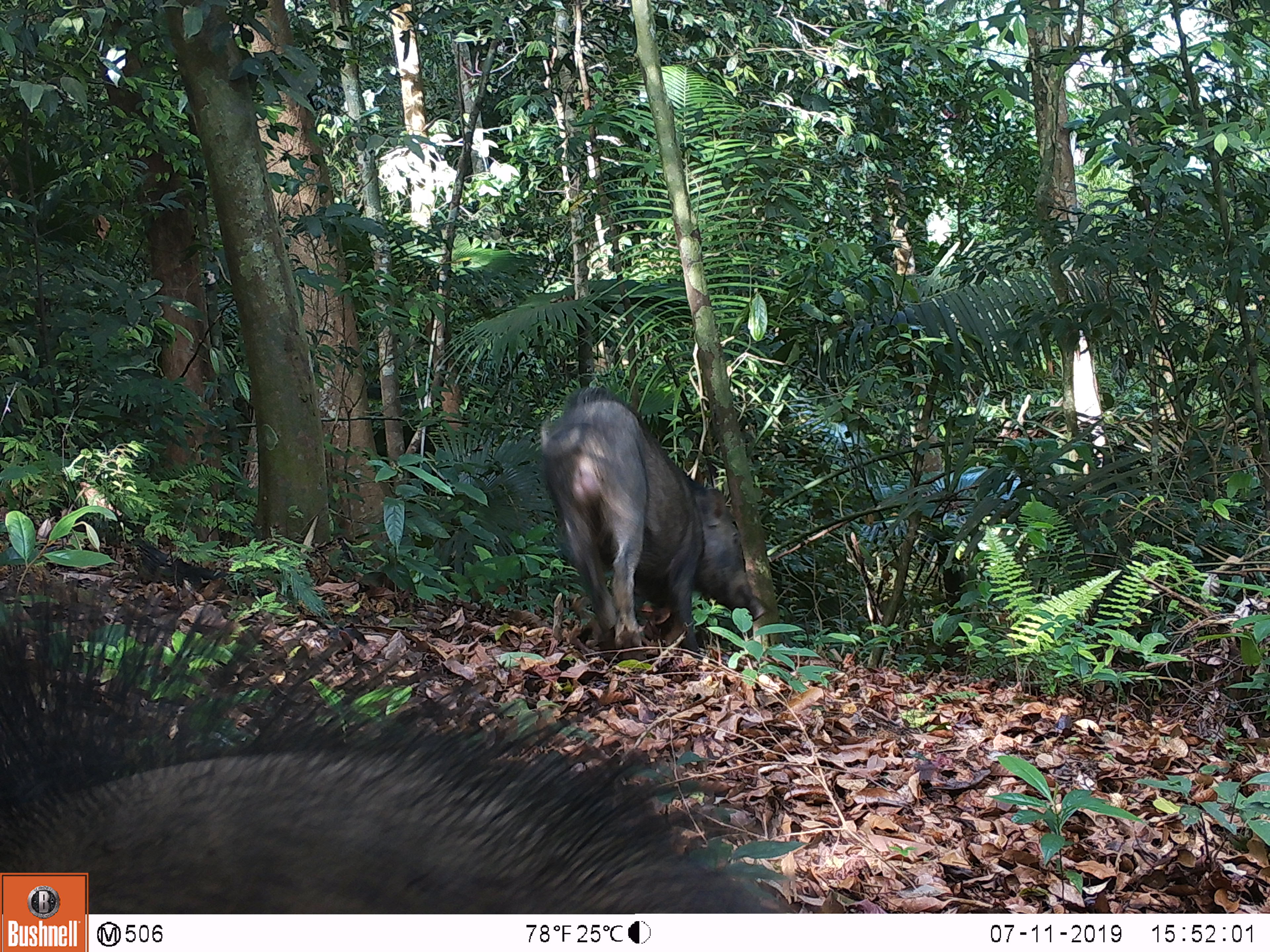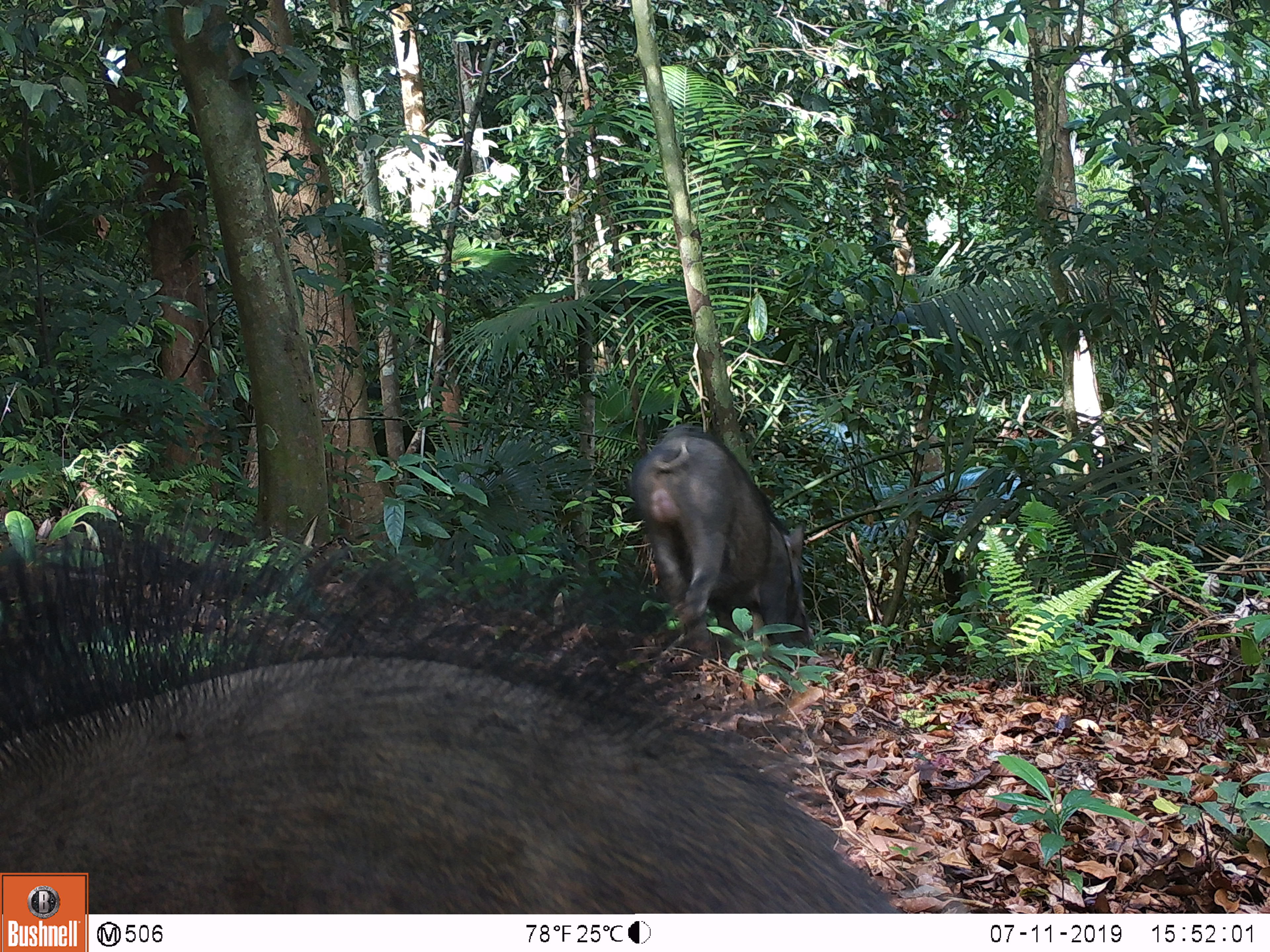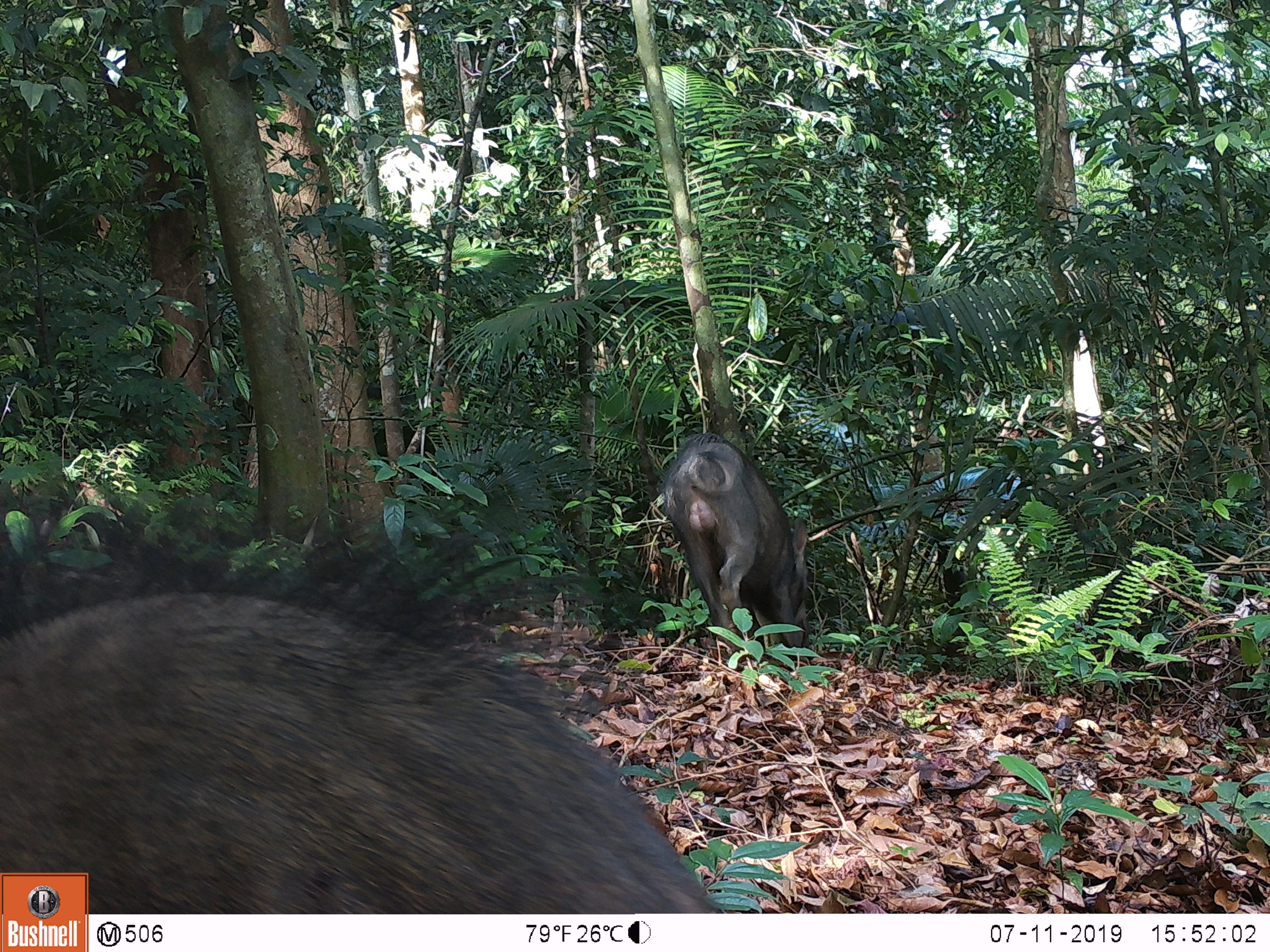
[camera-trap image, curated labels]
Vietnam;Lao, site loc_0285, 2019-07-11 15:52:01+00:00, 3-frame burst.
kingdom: Animalia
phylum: Chordata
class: Mammalia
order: Artiodactyla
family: Suidae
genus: Sus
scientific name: Sus scrofa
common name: eurasian wild pig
Eurasian wild pig (Sus scrofa). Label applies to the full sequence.